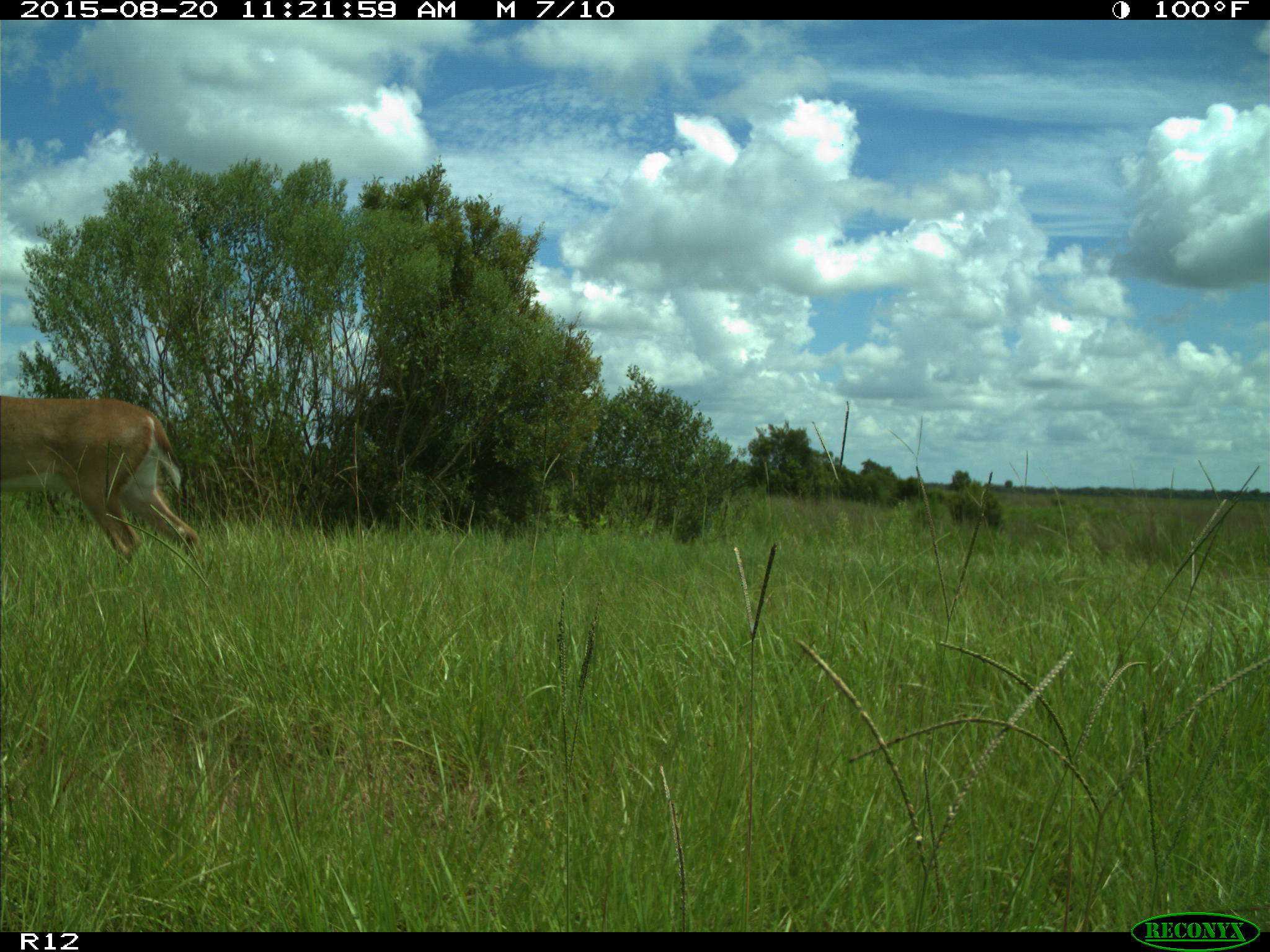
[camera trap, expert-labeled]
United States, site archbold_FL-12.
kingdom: Animalia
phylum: Chordata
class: Mammalia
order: Artiodactyla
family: Cervidae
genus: Odocoileus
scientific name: Odocoileus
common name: deer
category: unidentified deer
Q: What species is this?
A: Unidentified deer (deer) (Odocoileus).